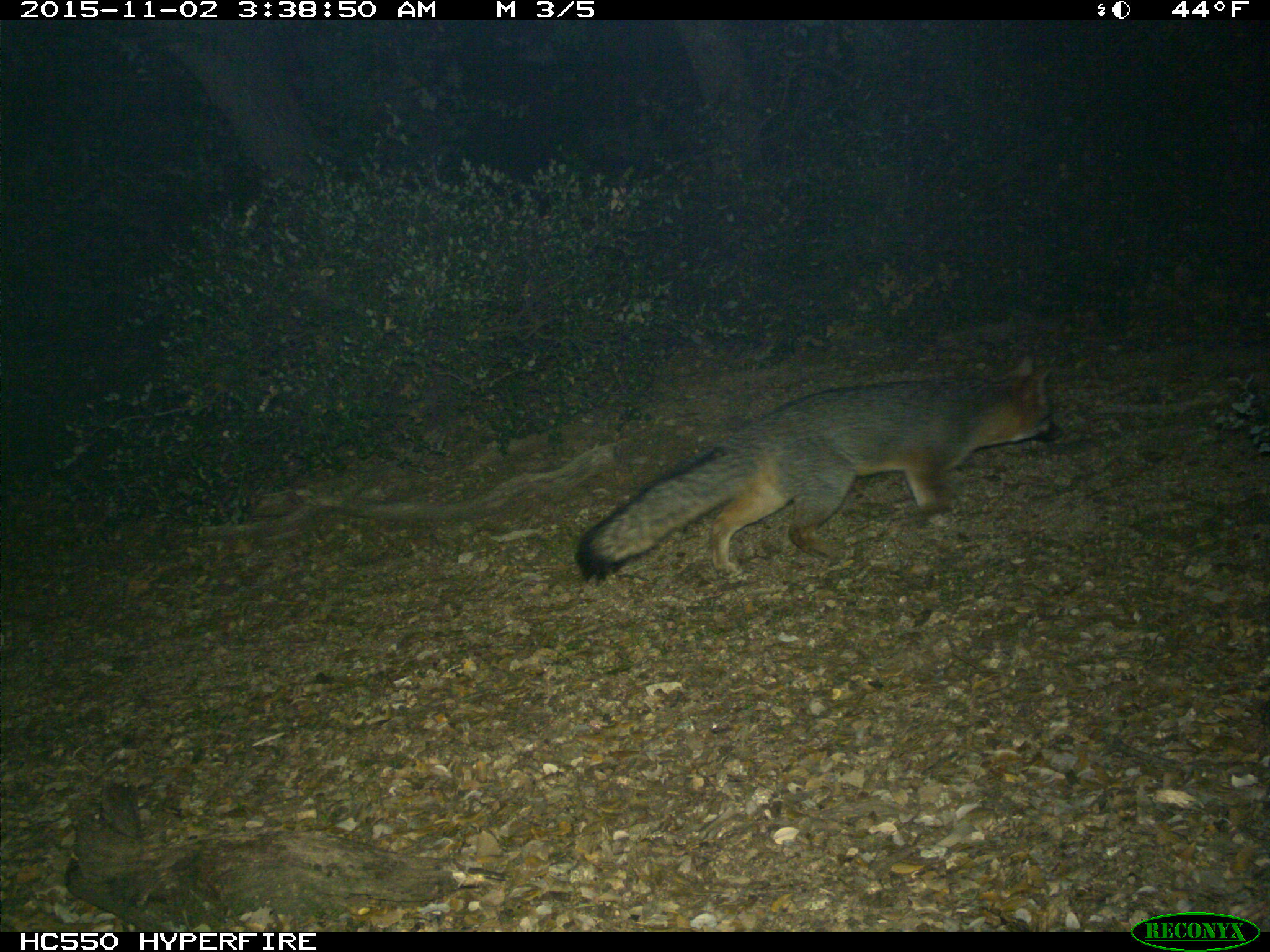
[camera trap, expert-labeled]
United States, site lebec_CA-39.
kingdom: Animalia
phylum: Chordata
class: Mammalia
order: Carnivora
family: Canidae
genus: Urocyon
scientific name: Urocyon cinereoargenteus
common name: gray fox